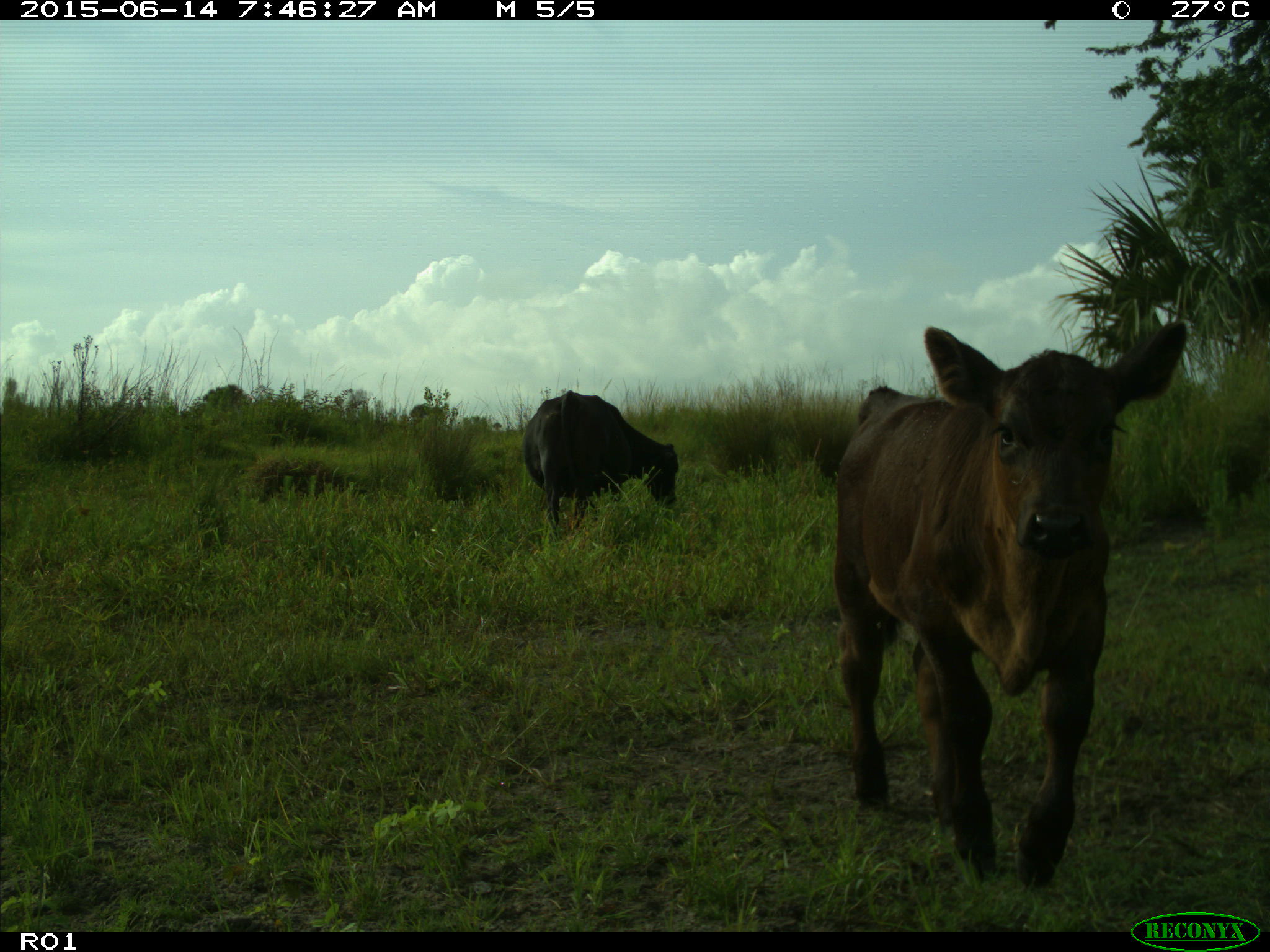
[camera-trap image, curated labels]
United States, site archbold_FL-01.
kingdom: Animalia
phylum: Chordata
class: Mammalia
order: Artiodactyla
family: Bovidae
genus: Bos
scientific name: Bos taurus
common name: domestic cow